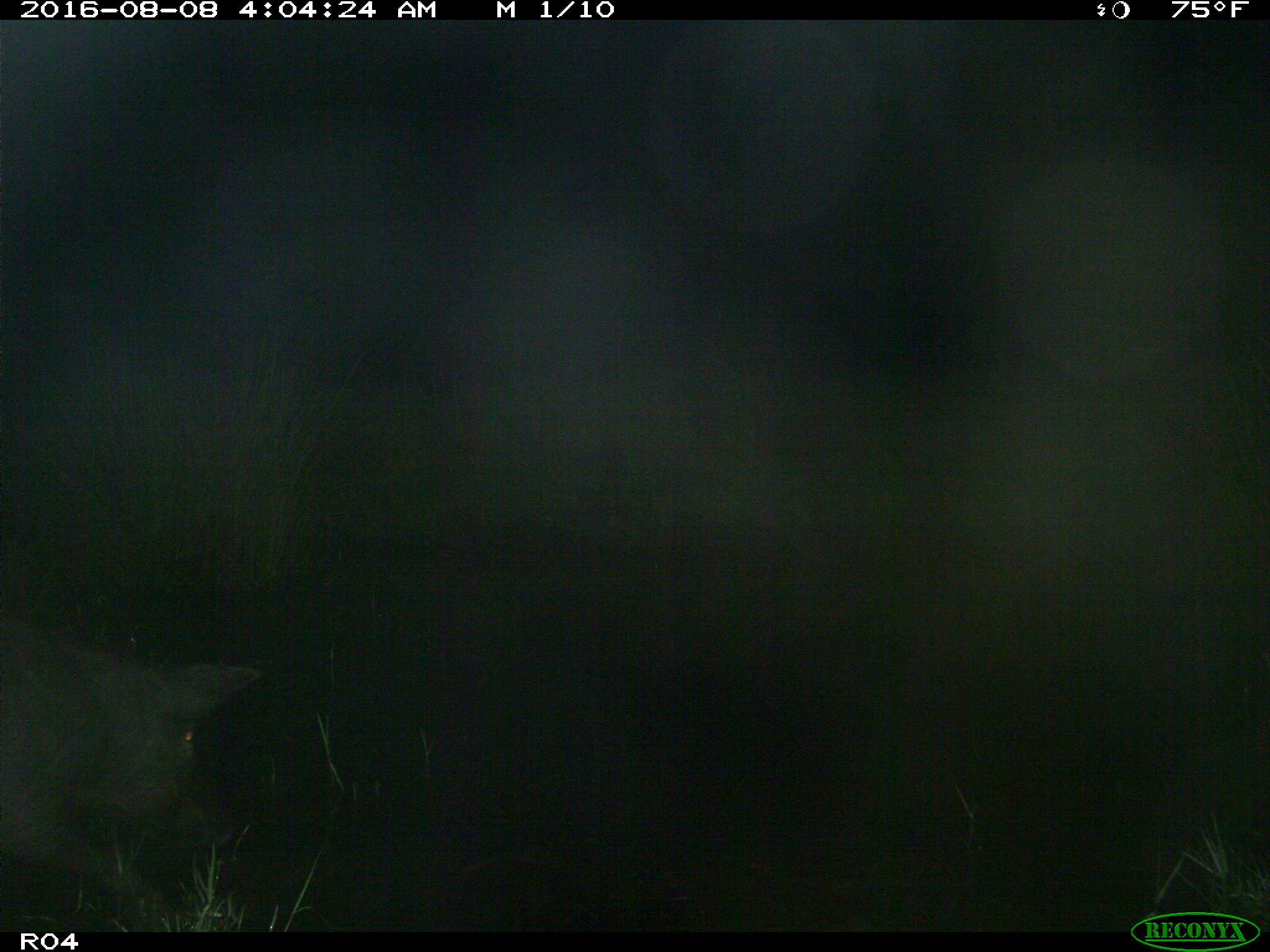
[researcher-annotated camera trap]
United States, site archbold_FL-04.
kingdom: Animalia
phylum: Chordata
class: Mammalia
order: Artiodactyla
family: Suidae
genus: Sus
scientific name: Sus scrofa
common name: wild boar